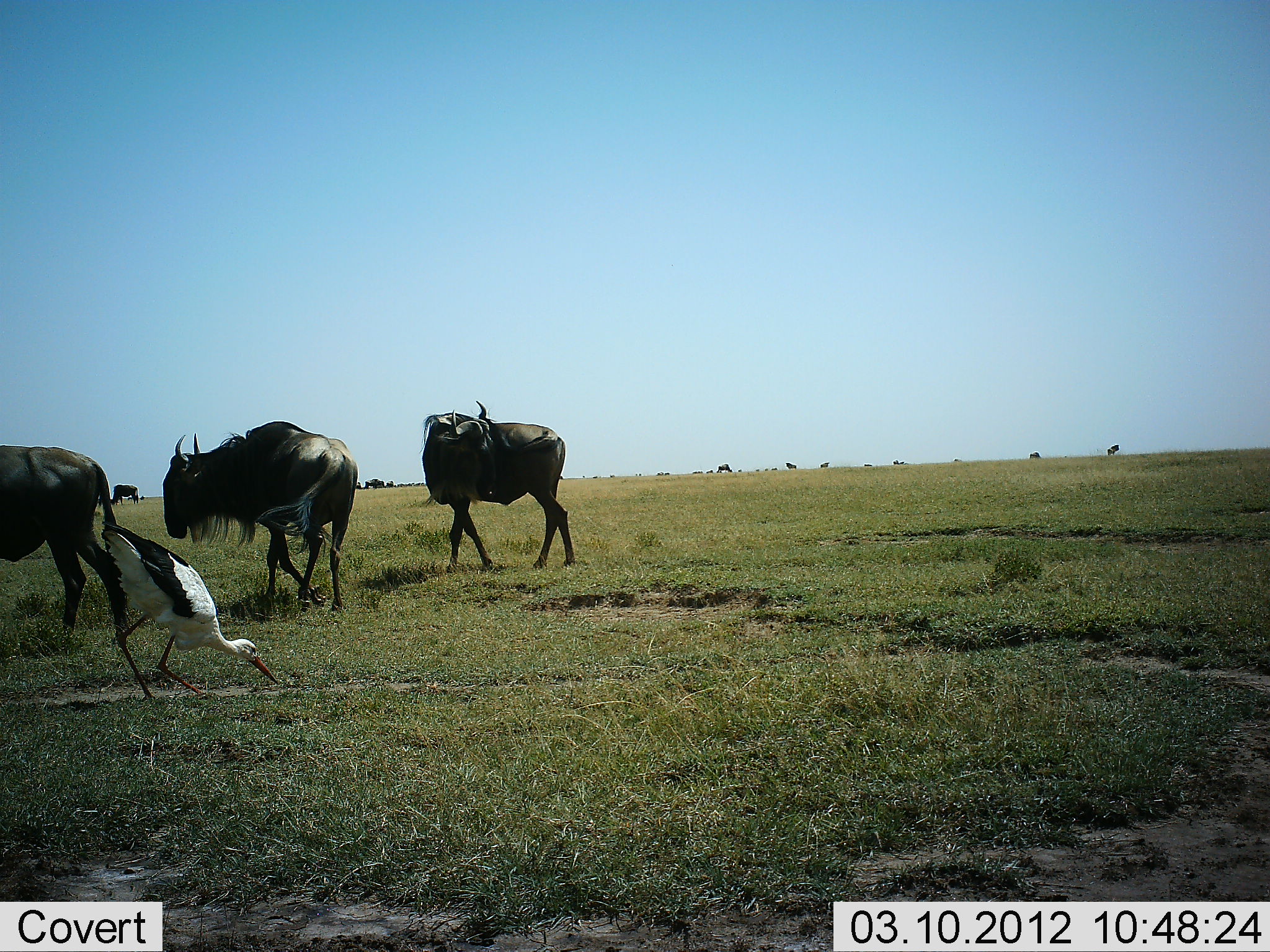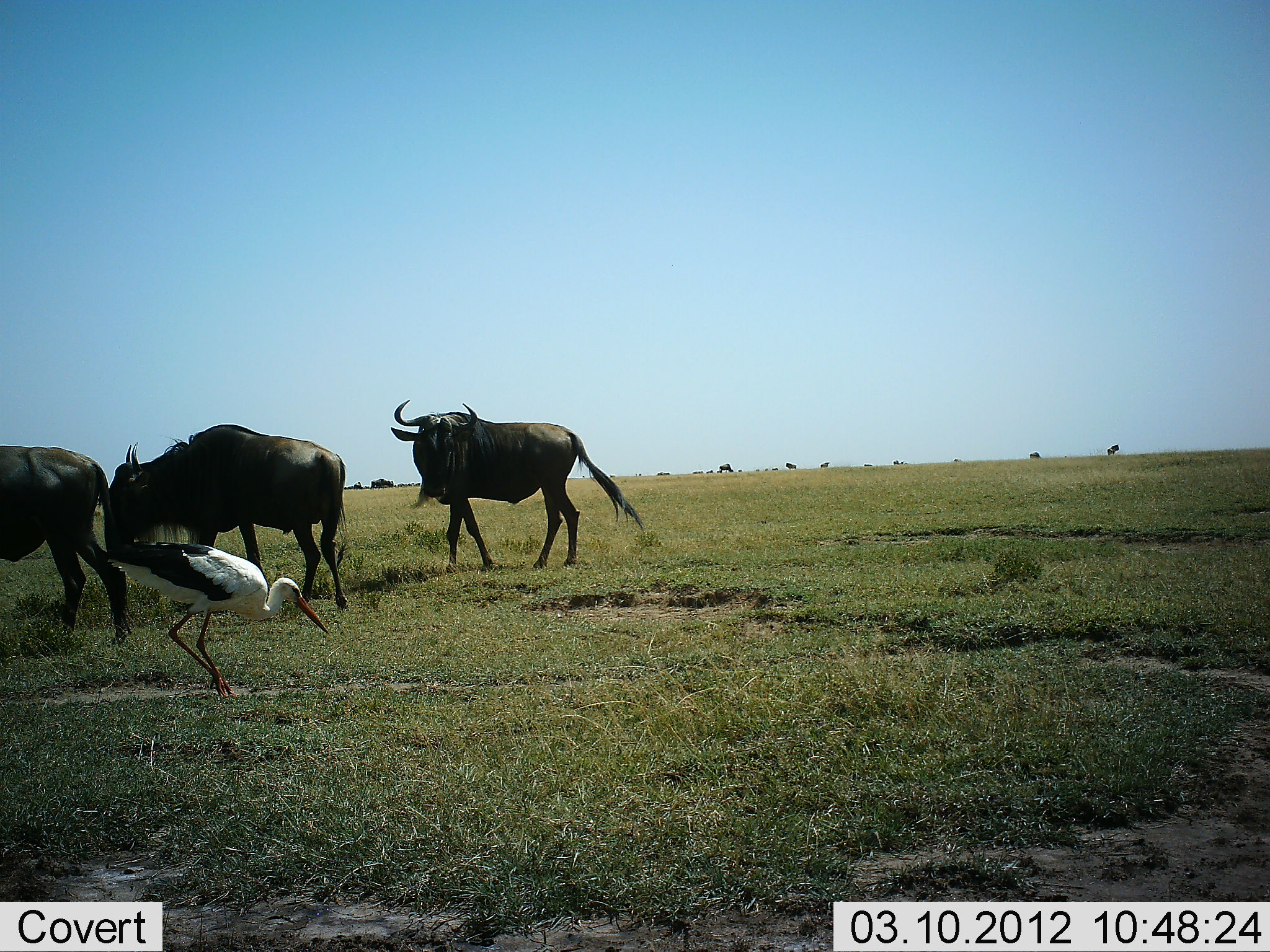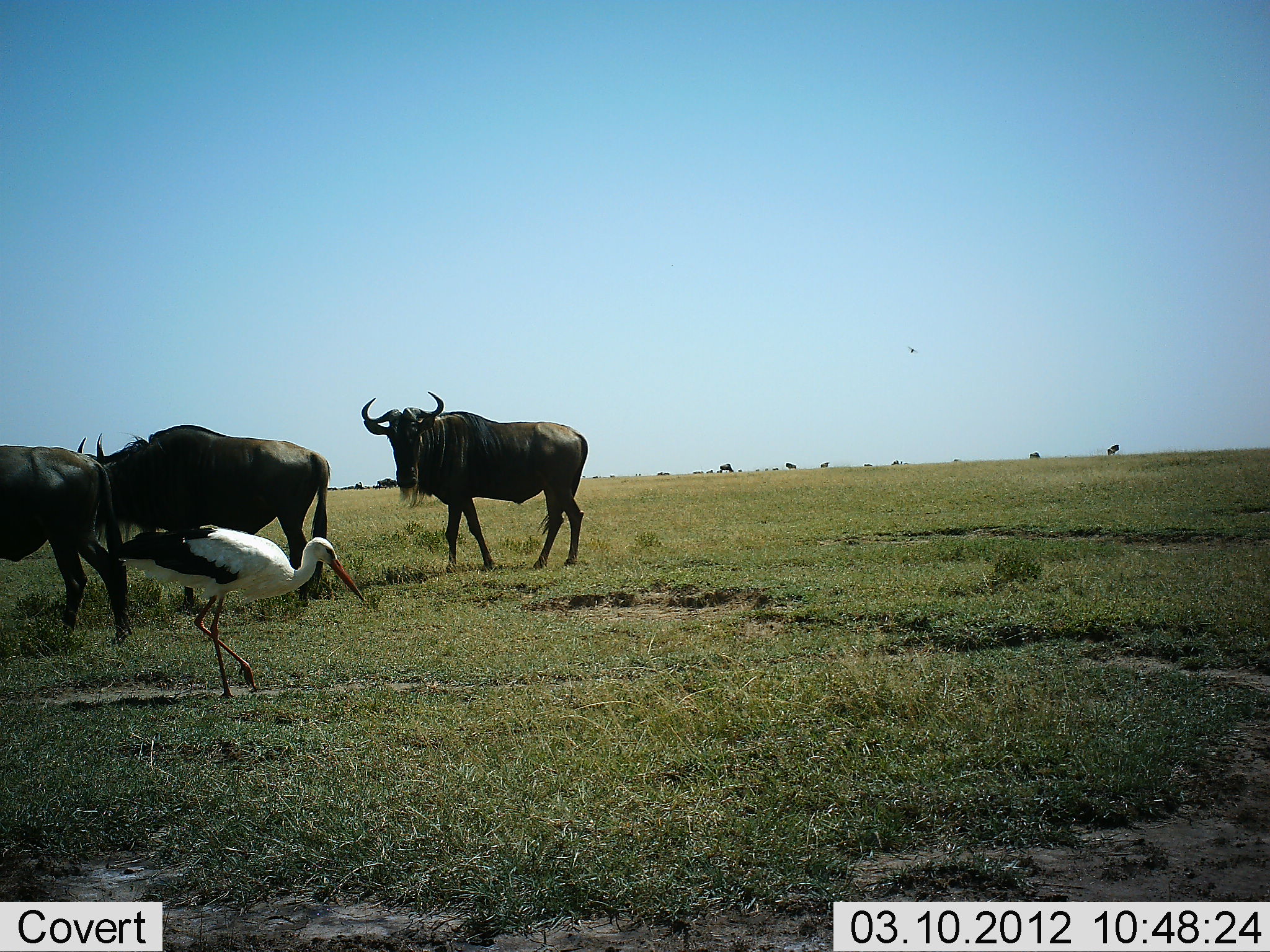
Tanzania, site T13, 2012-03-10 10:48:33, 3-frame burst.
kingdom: Animalia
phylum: Chordata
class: Aves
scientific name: Aves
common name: bird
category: otherbird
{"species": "otherbird (bird) (Aves)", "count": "1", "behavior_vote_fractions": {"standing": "26%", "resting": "0%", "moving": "41%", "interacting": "0%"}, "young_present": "0%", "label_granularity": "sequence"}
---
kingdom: Animalia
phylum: Chordata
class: Mammalia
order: Artiodactyla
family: Bovidae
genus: Connochaetes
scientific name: Connochaetes taurinus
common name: blue wildebeest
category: wildebeest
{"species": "wildebeest (blue wildebeest) (Connochaetes taurinus)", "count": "3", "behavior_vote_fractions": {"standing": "67%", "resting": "0%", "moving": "48%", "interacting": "4%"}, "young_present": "0%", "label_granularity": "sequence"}